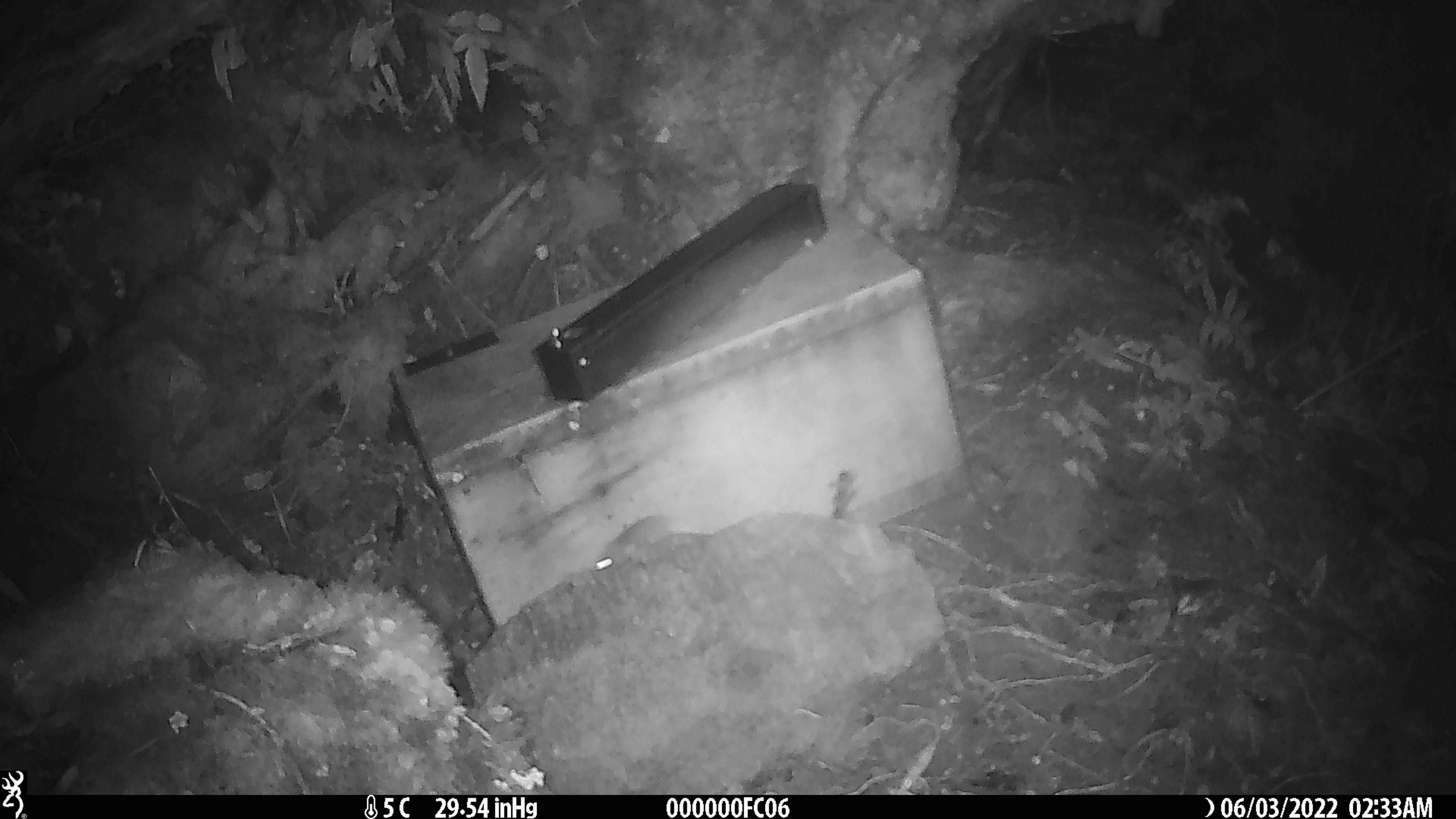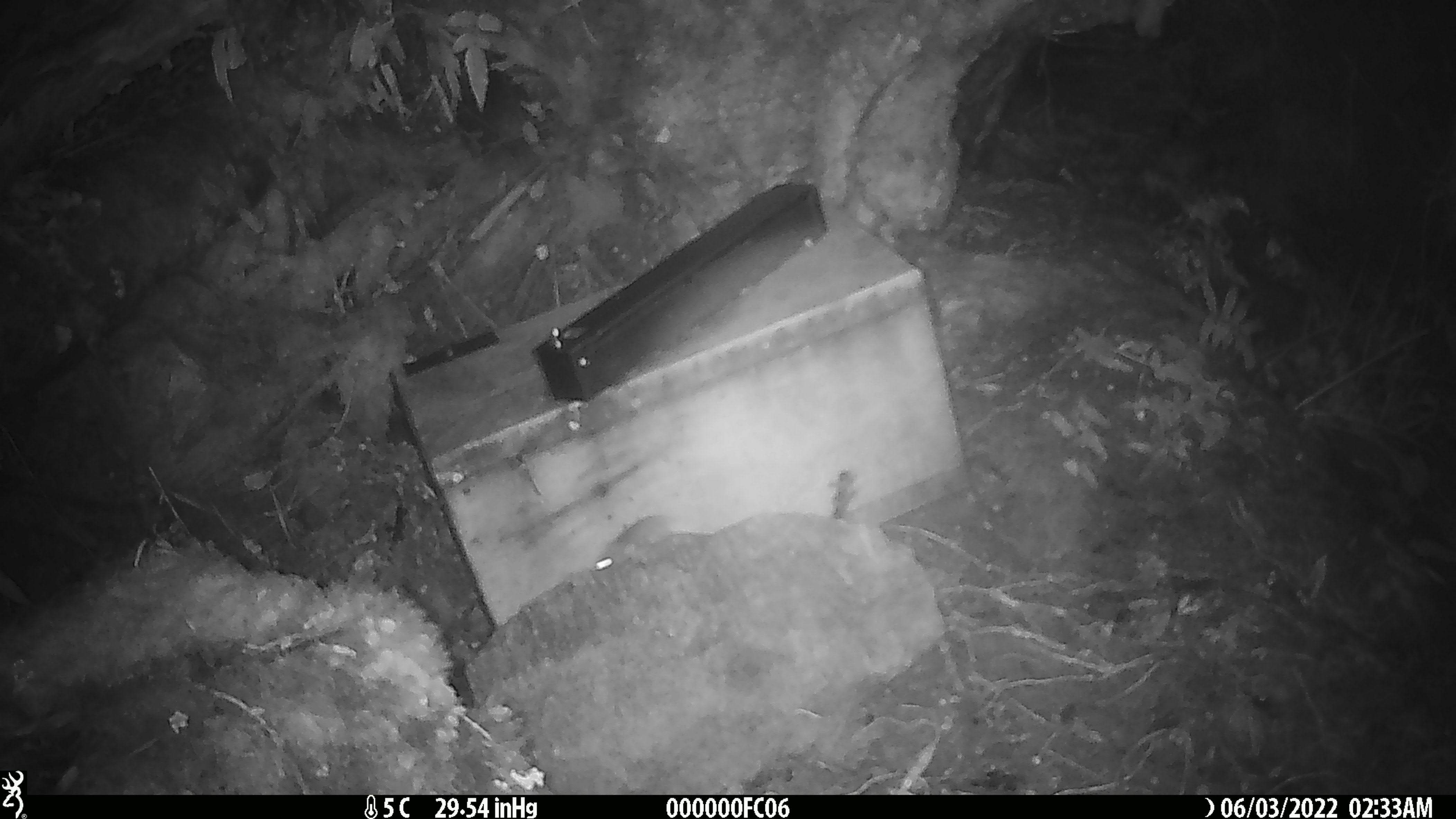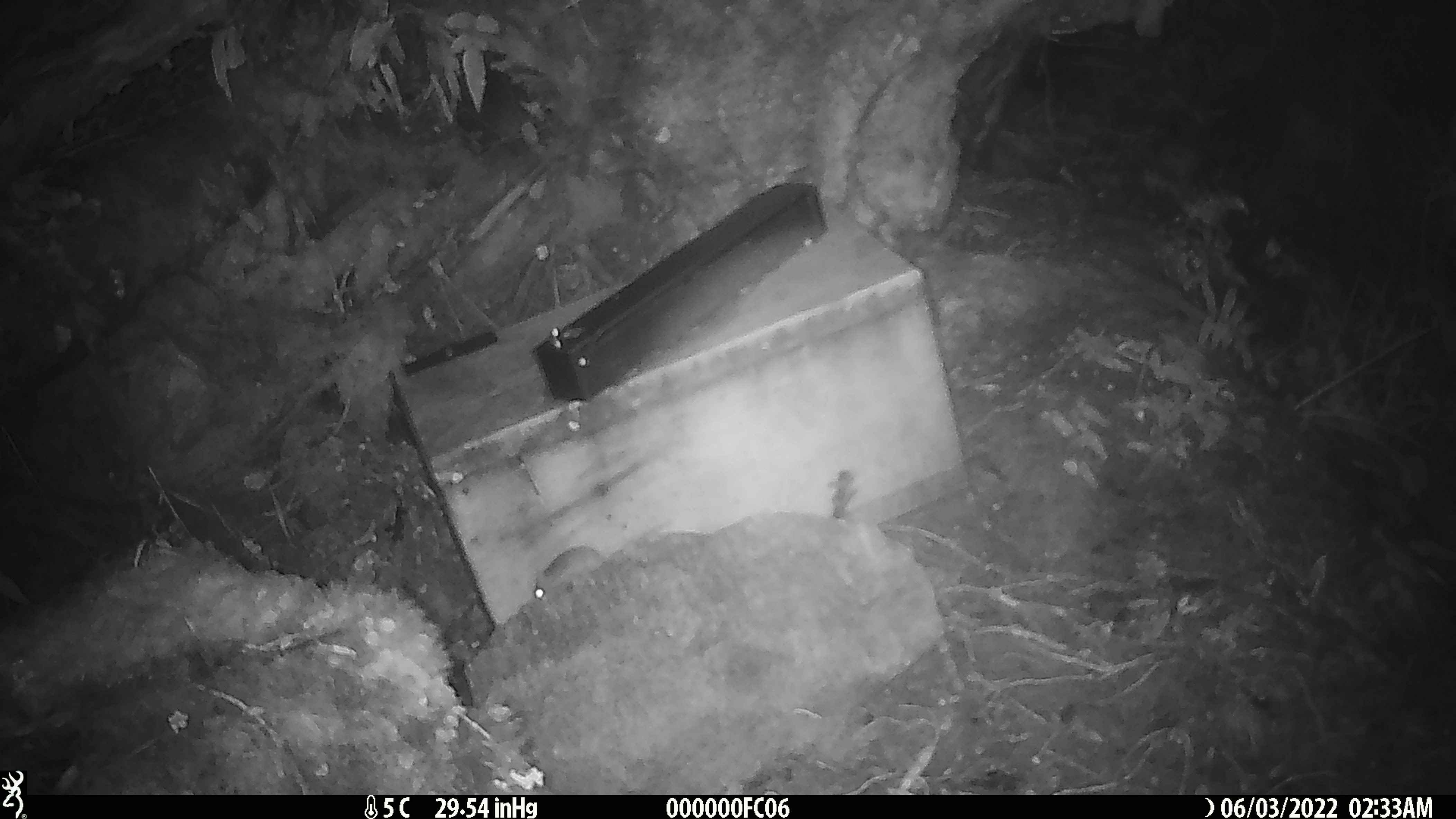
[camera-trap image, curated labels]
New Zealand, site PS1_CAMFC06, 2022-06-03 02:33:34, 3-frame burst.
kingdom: Animalia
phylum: Chordata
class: Mammalia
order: Rodentia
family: Muridae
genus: Mus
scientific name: Mus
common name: mouse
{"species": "mouse (Mus)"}